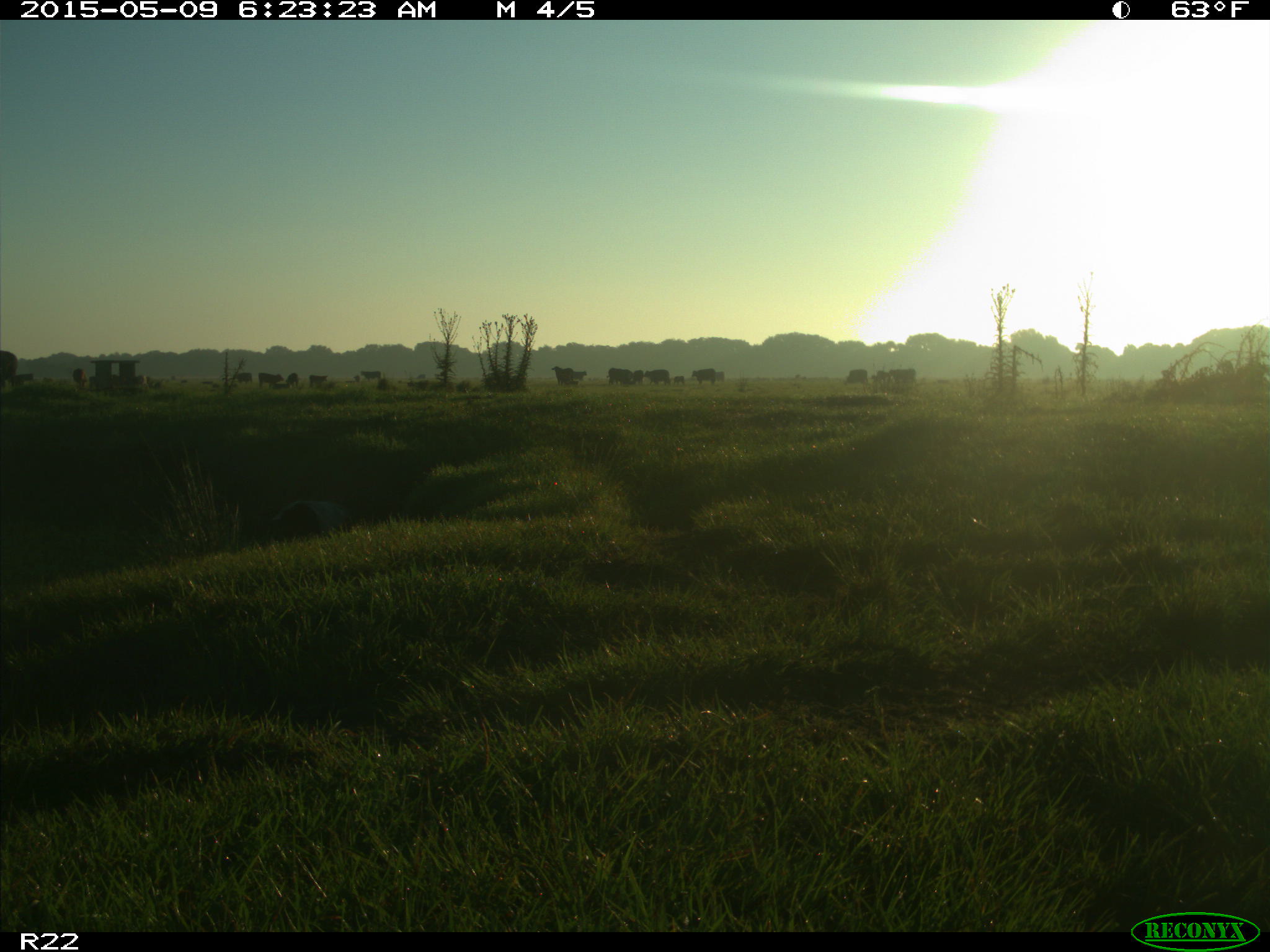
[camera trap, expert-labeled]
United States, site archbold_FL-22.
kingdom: Animalia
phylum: Chordata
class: Mammalia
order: Artiodactyla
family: Bovidae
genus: Bos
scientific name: Bos taurus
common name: domestic cow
Bos taurus (domestic cow).